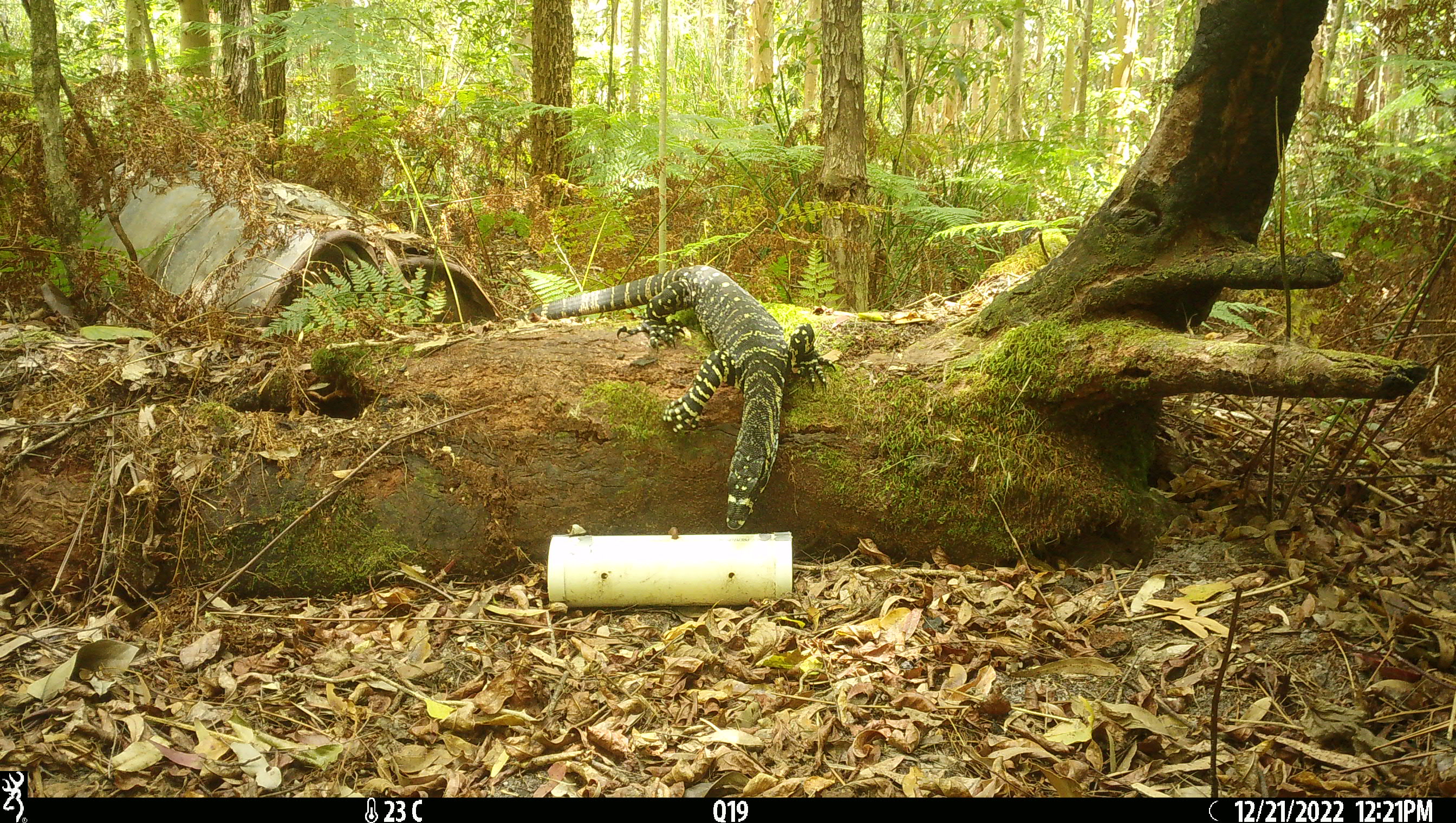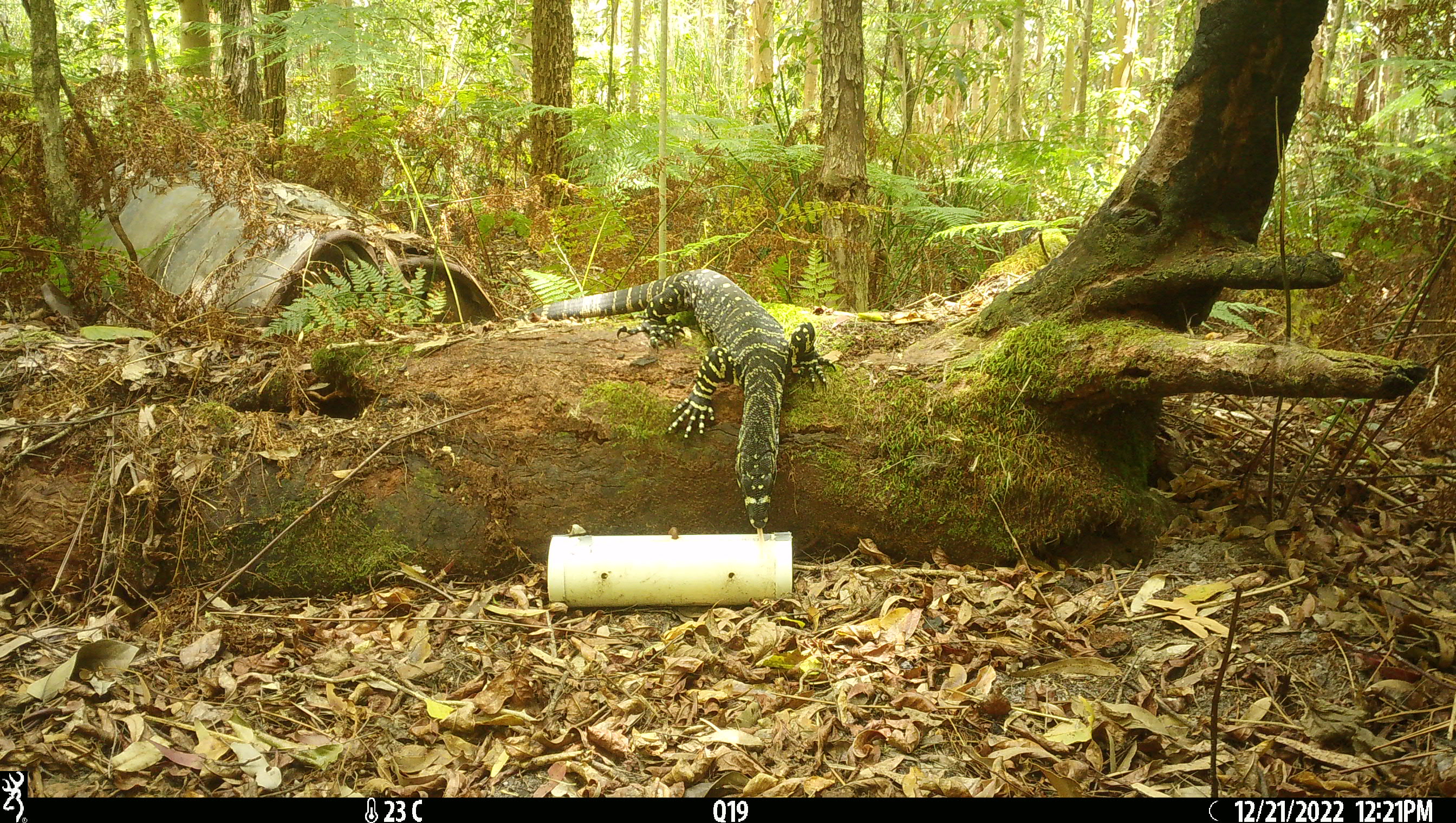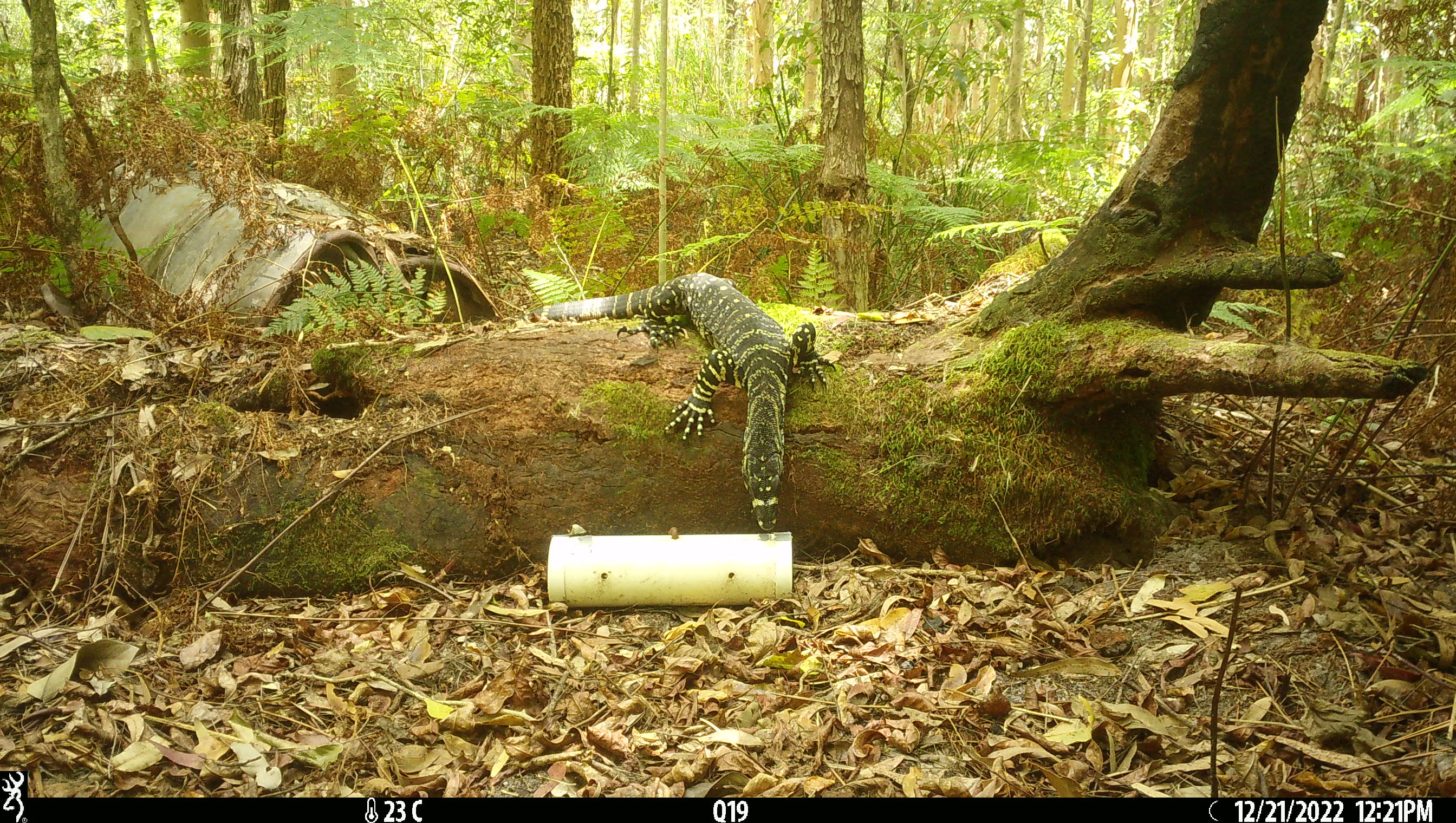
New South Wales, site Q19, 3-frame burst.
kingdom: Animalia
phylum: Chordata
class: Reptilia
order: Squamata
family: Varanidae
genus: Varanus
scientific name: Varanus varius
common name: lace monitor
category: goanna